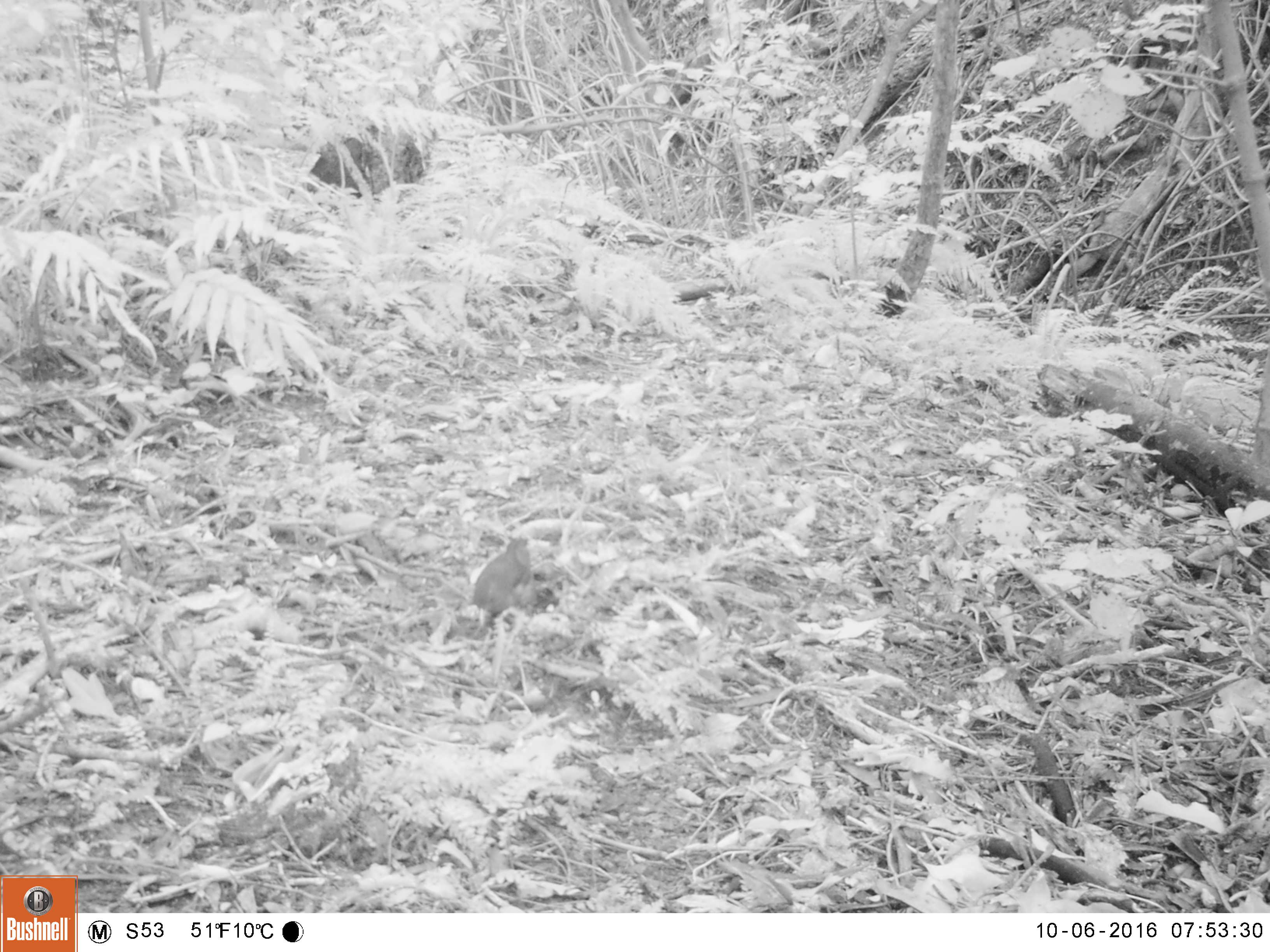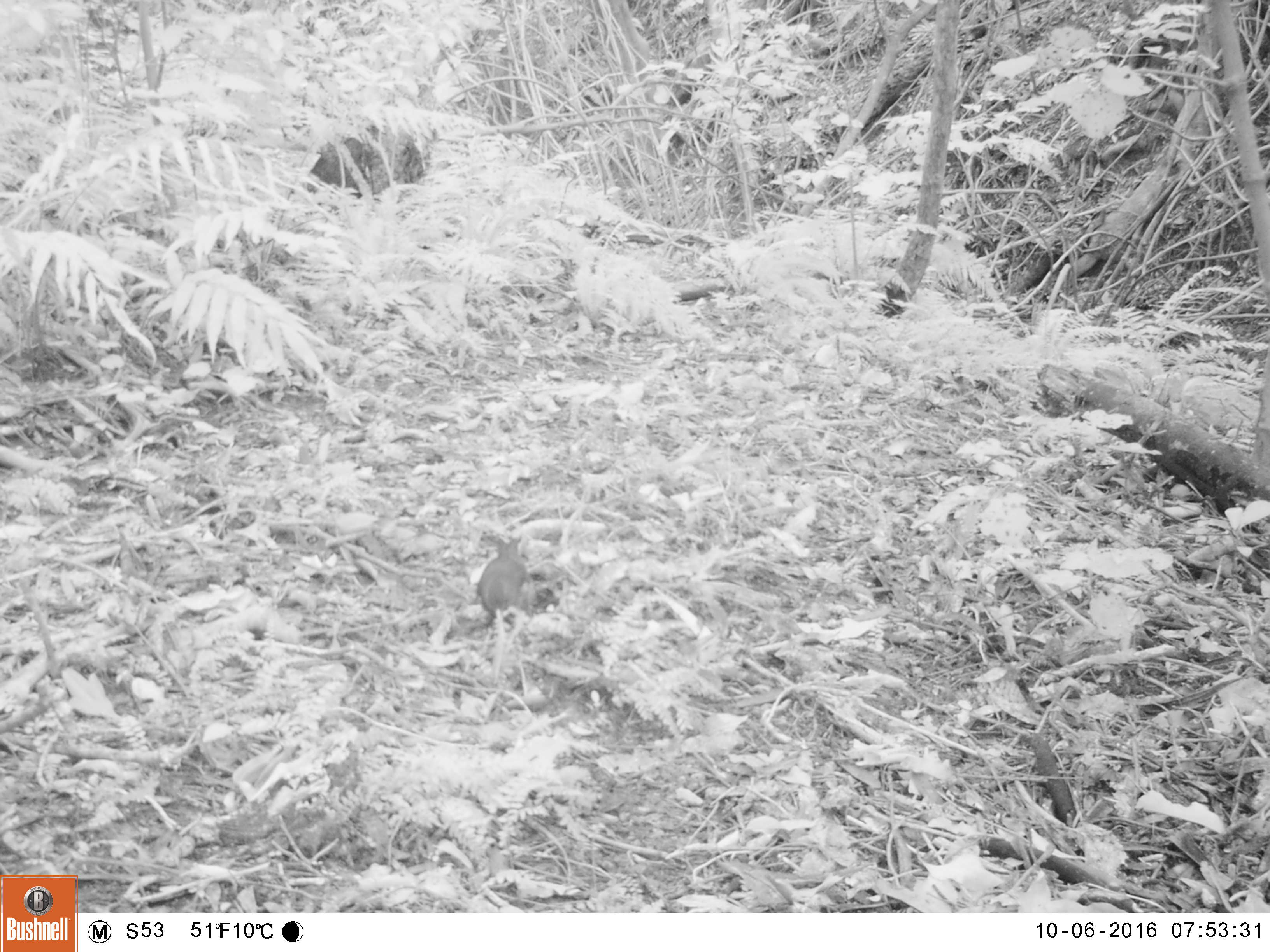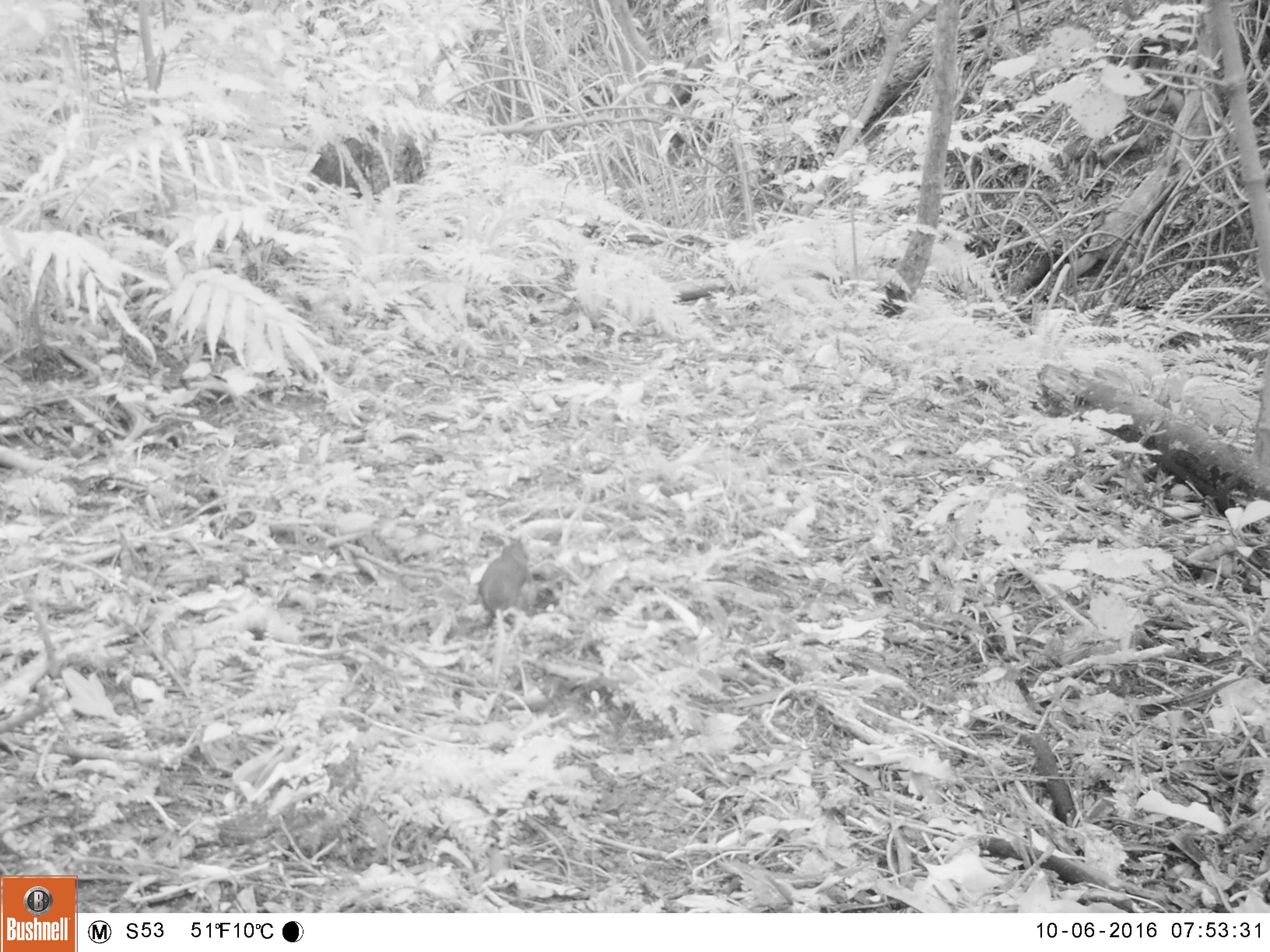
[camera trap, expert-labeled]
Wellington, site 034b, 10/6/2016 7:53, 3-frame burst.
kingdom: Animalia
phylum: Chordata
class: Aves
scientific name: Aves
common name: bird